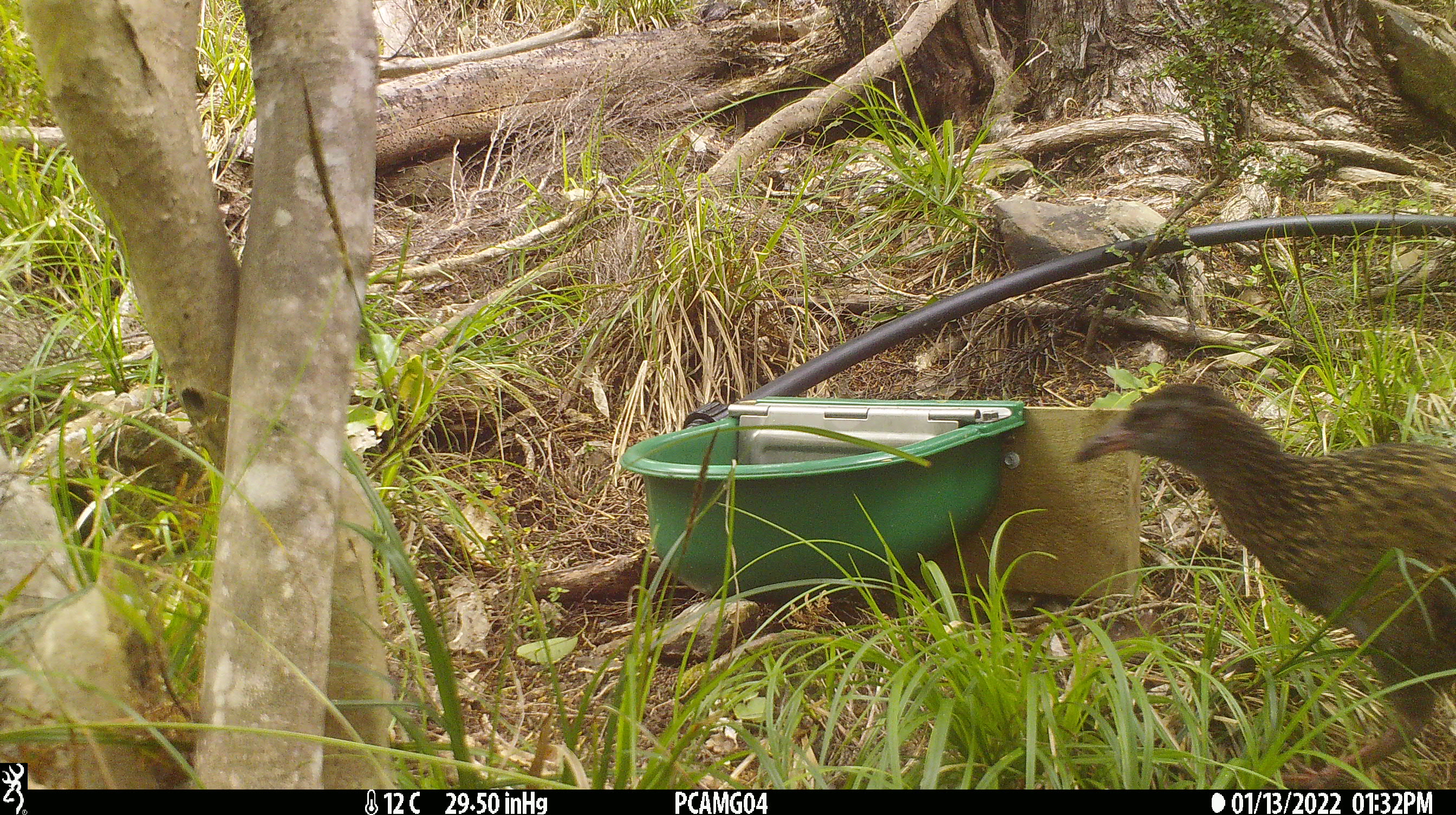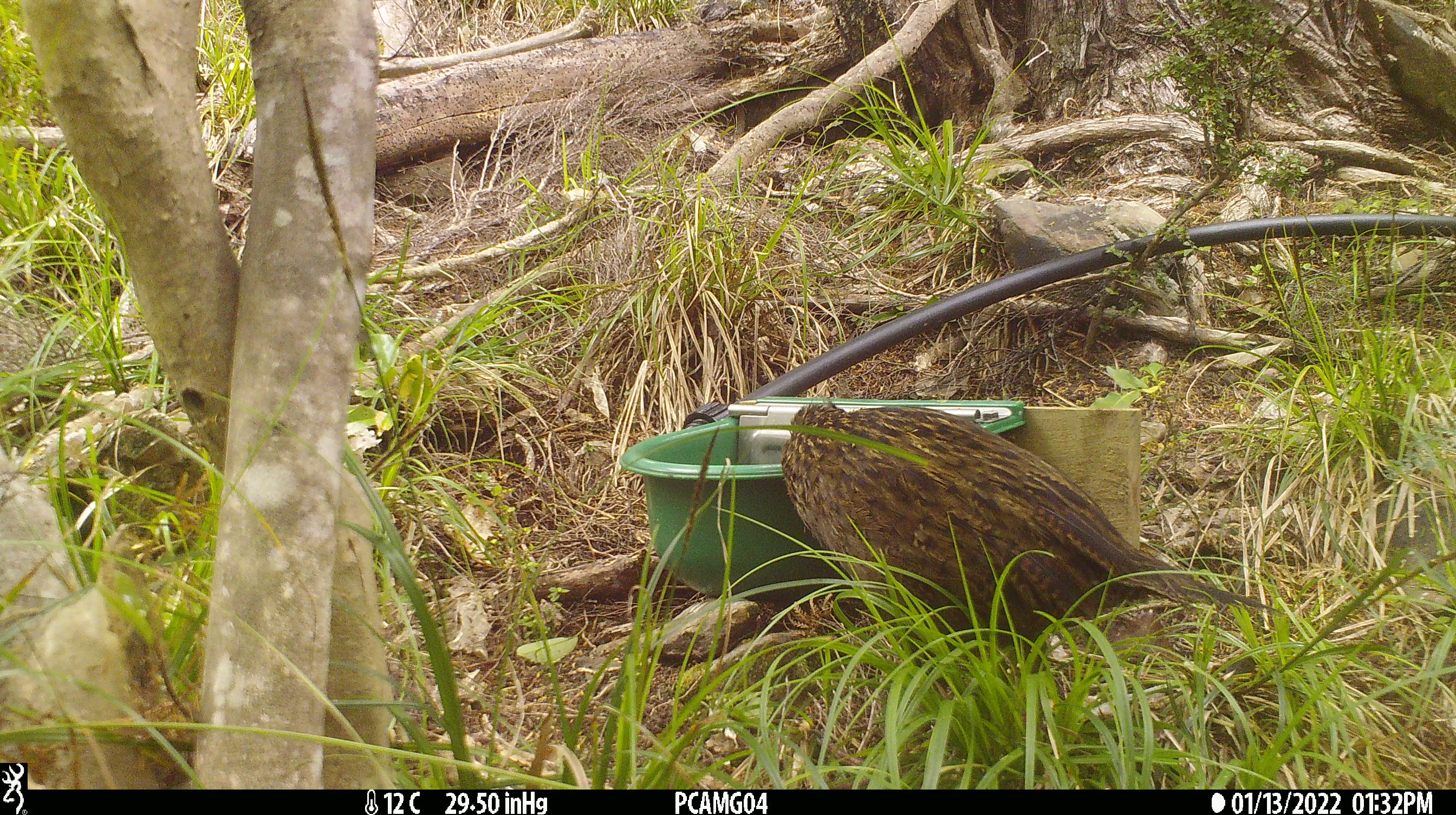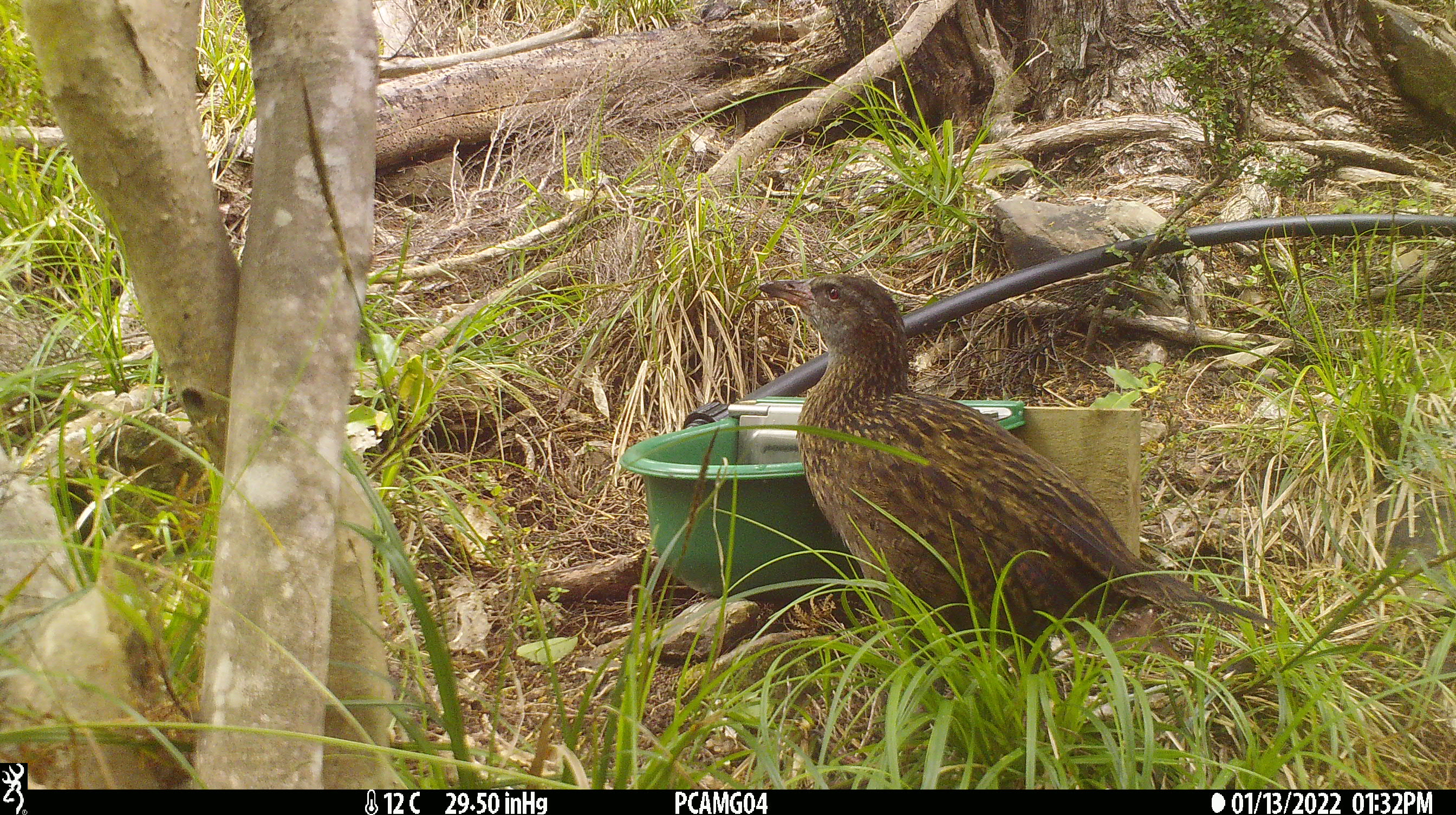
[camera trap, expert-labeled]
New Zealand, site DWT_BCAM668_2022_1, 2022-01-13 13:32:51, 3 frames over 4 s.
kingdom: Animalia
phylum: Chordata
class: Aves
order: Gruiformes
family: Rallidae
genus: Gallirallus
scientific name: Gallirallus australis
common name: weka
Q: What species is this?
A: Weka (Gallirallus australis).